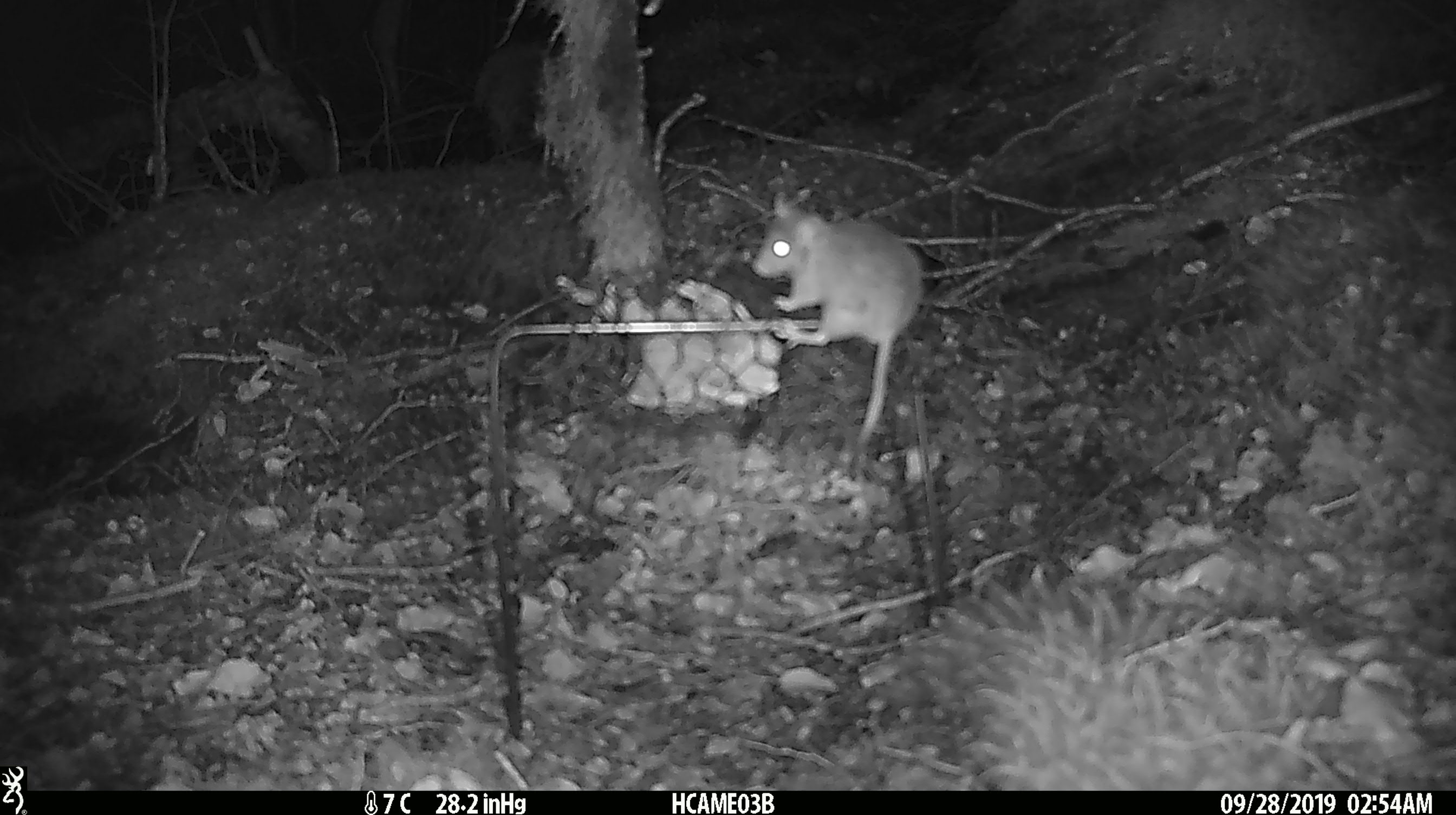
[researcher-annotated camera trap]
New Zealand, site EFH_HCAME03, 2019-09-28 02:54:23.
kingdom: Animalia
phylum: Chordata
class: Mammalia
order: Rodentia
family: Muridae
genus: Mus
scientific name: Mus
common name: mouse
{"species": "mouse (Mus)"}